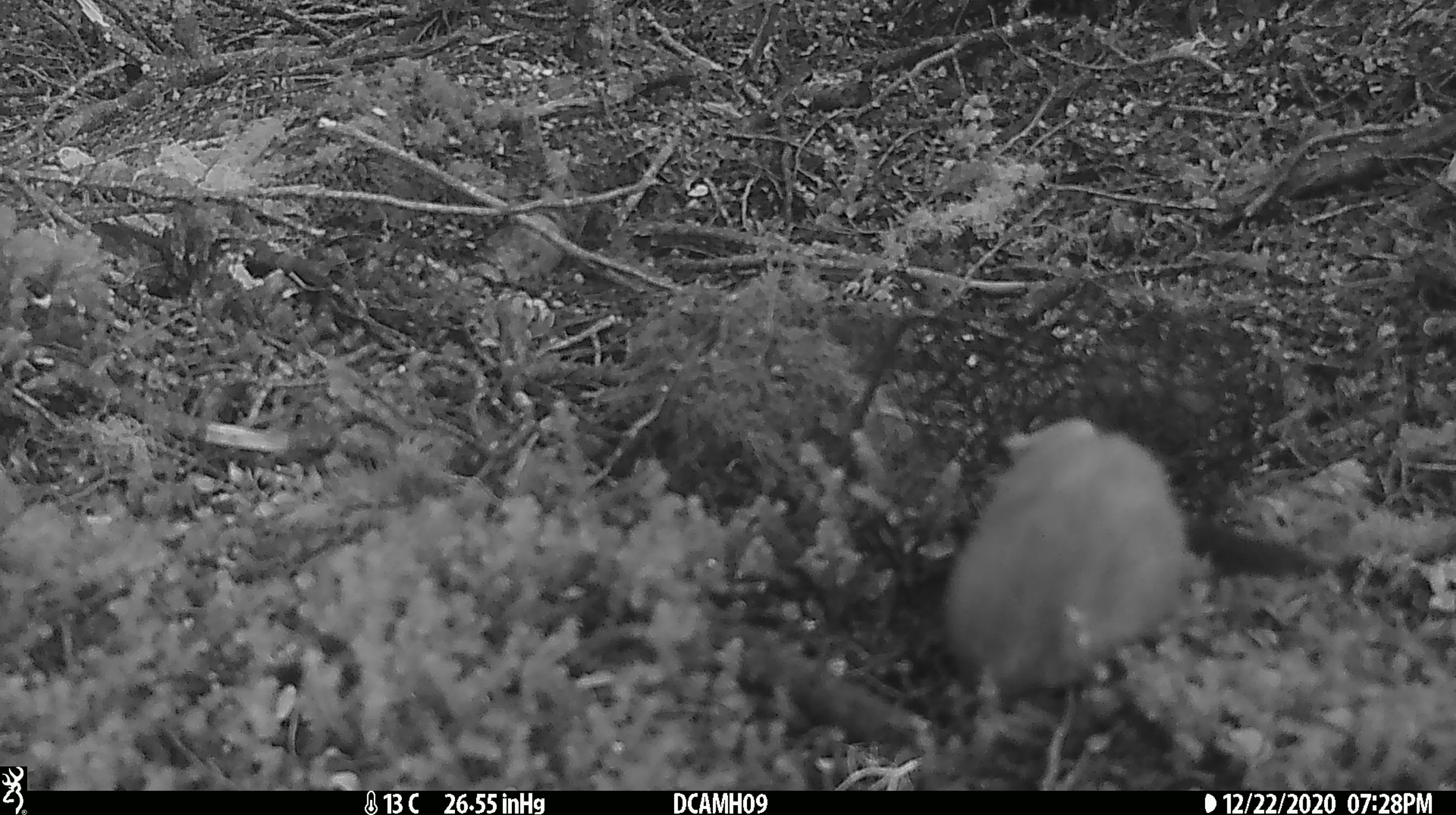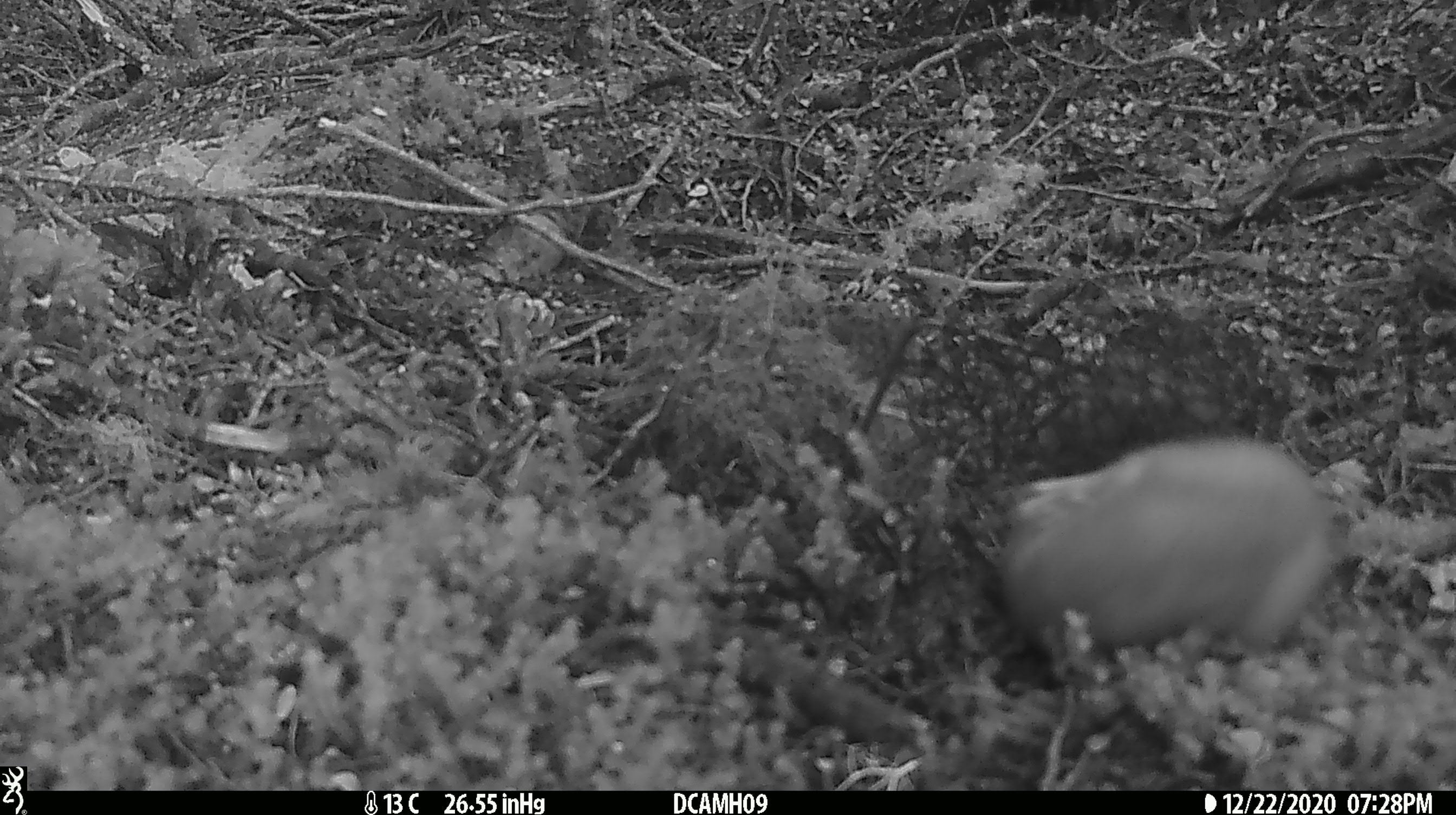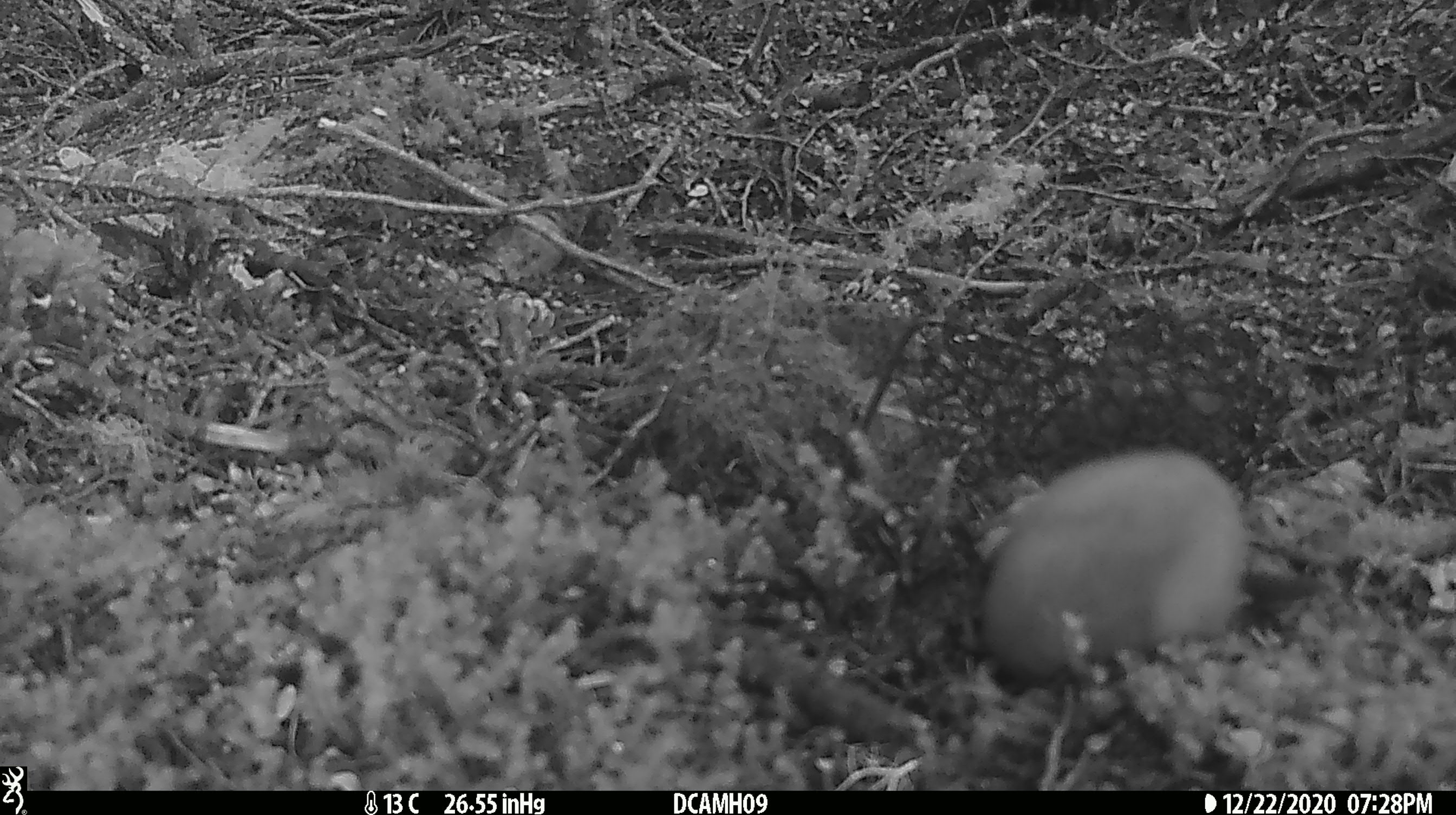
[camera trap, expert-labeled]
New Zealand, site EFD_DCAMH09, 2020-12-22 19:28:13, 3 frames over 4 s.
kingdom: Animalia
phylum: Chordata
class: Mammalia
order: Carnivora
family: Mustelidae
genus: Mustela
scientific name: Mustela erminea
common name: stoat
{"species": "stoat (Mustela erminea)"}